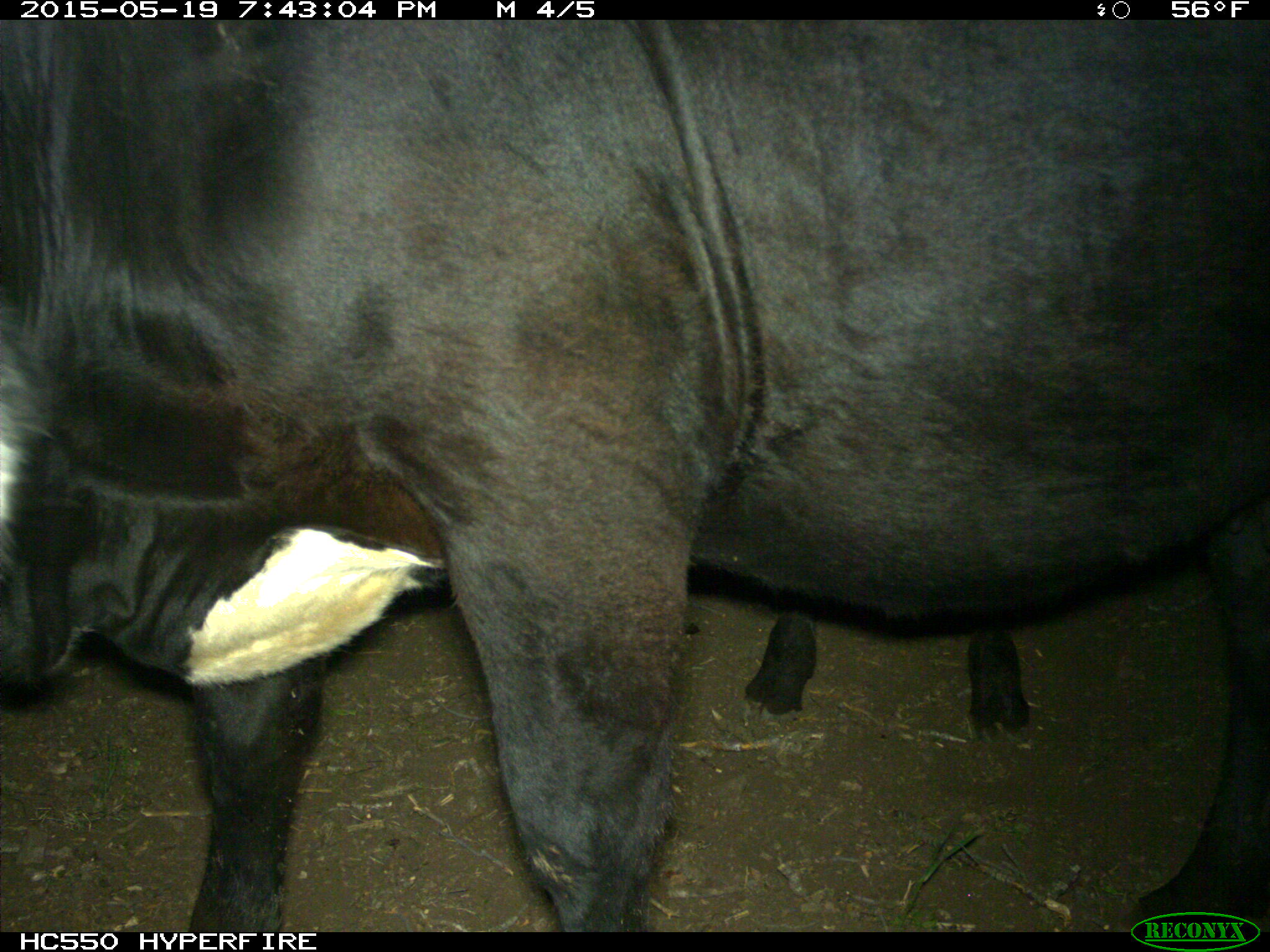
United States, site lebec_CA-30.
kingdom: Animalia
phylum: Chordata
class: Mammalia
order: Artiodactyla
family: Bovidae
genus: Bos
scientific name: Bos taurus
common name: domestic cow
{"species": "Bos taurus (domestic cow)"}